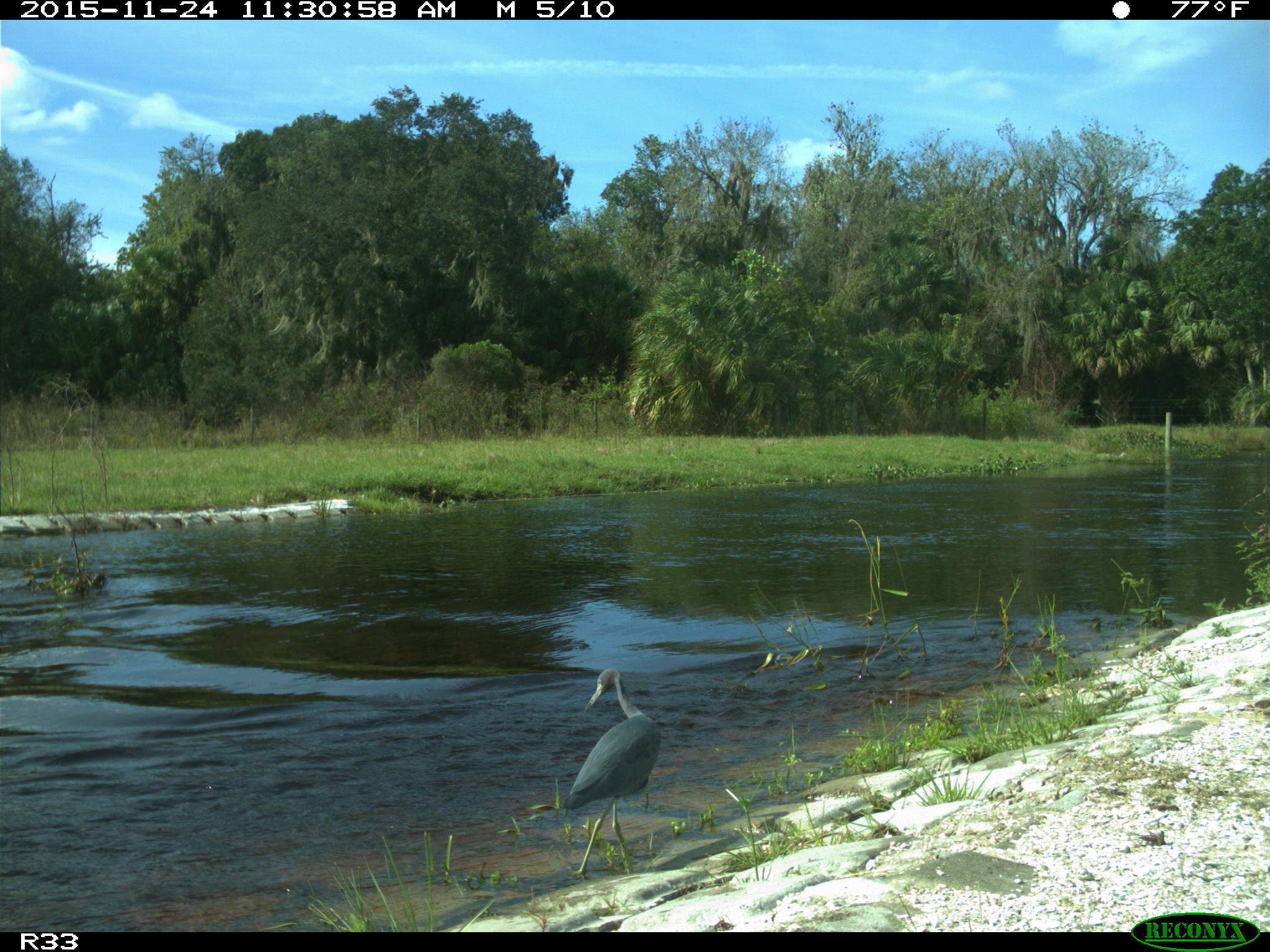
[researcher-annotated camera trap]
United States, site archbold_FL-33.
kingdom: Animalia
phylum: Chordata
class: Aves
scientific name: Aves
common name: birds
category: unidentified bird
Unidentified bird (birds) (Aves).